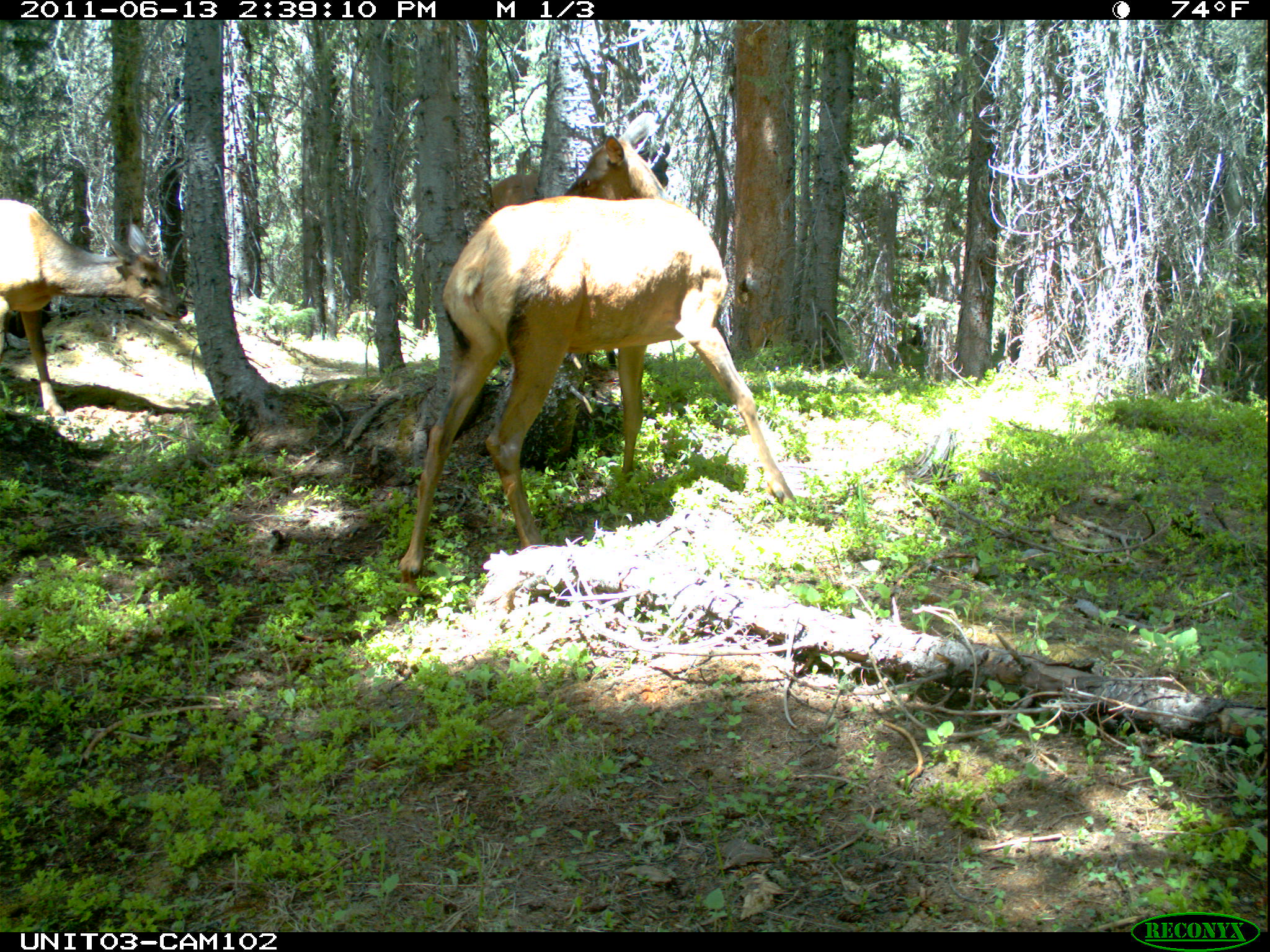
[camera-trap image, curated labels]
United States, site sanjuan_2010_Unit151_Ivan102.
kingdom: Animalia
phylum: Chordata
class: Mammalia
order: Artiodactyla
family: Cervidae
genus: Cervus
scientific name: Cervus elaphus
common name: red deer